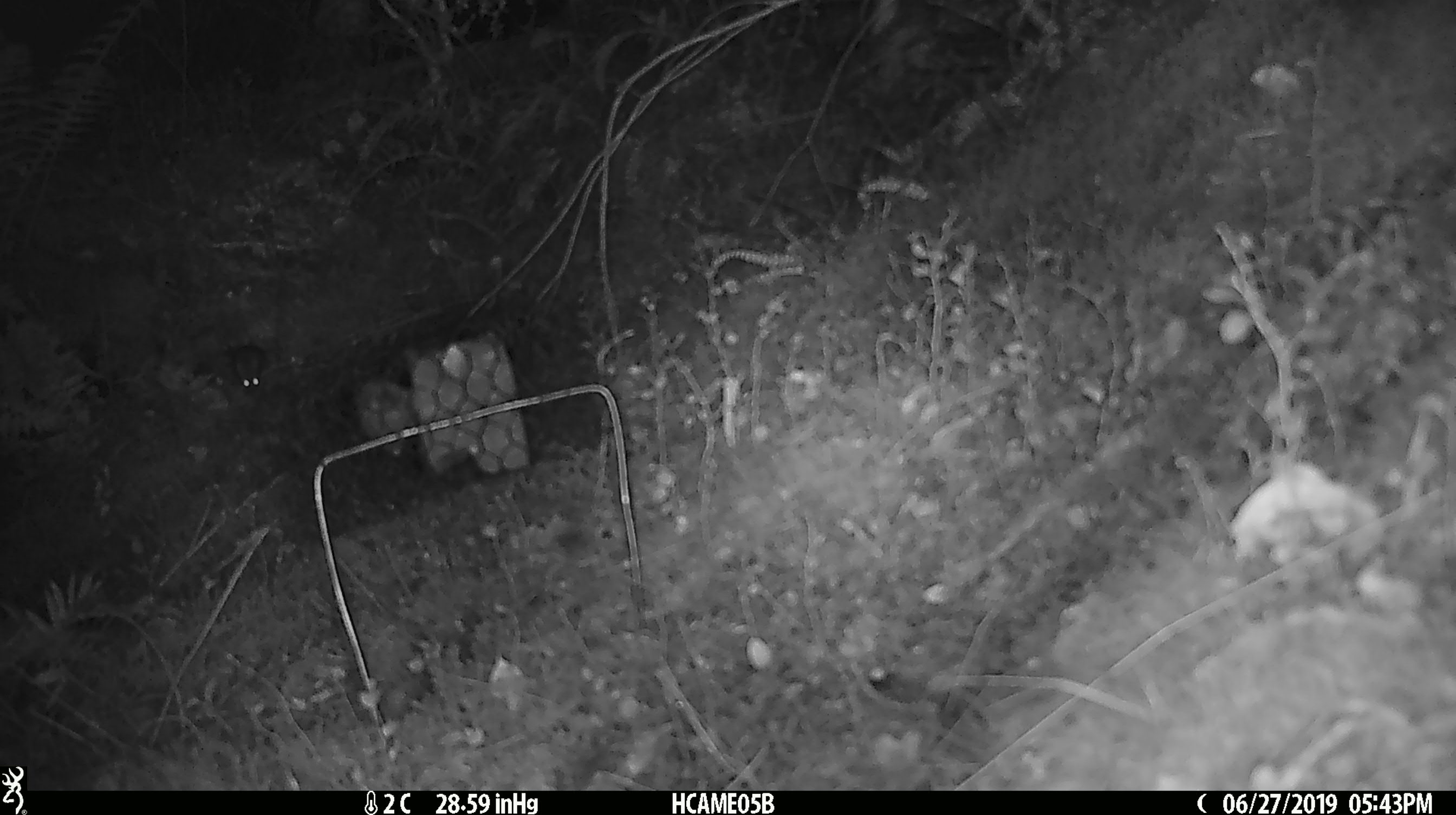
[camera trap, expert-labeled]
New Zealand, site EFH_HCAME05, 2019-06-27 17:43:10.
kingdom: Animalia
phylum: Chordata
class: Mammalia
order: Rodentia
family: Muridae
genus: Mus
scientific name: Mus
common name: mouse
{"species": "mouse (Mus)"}